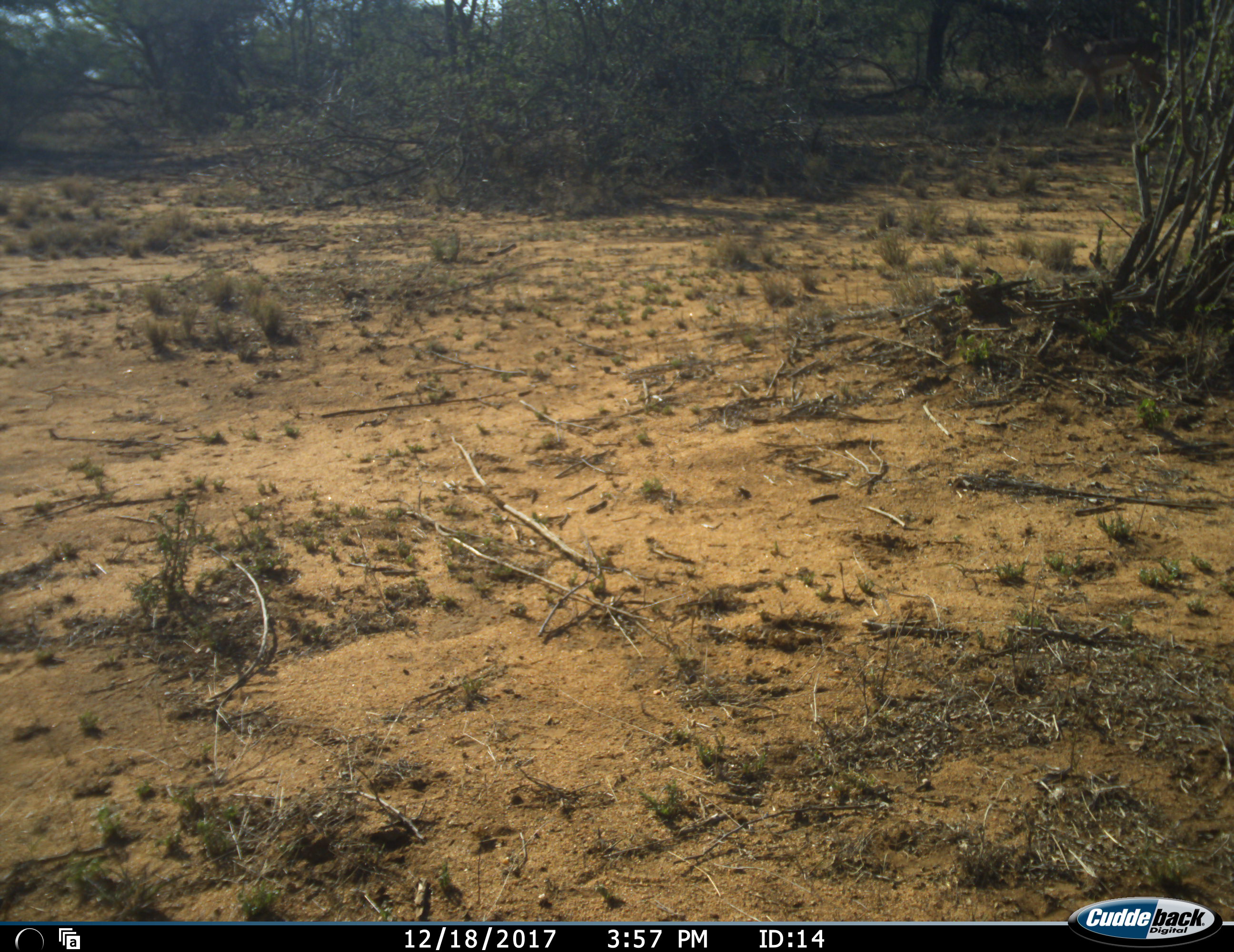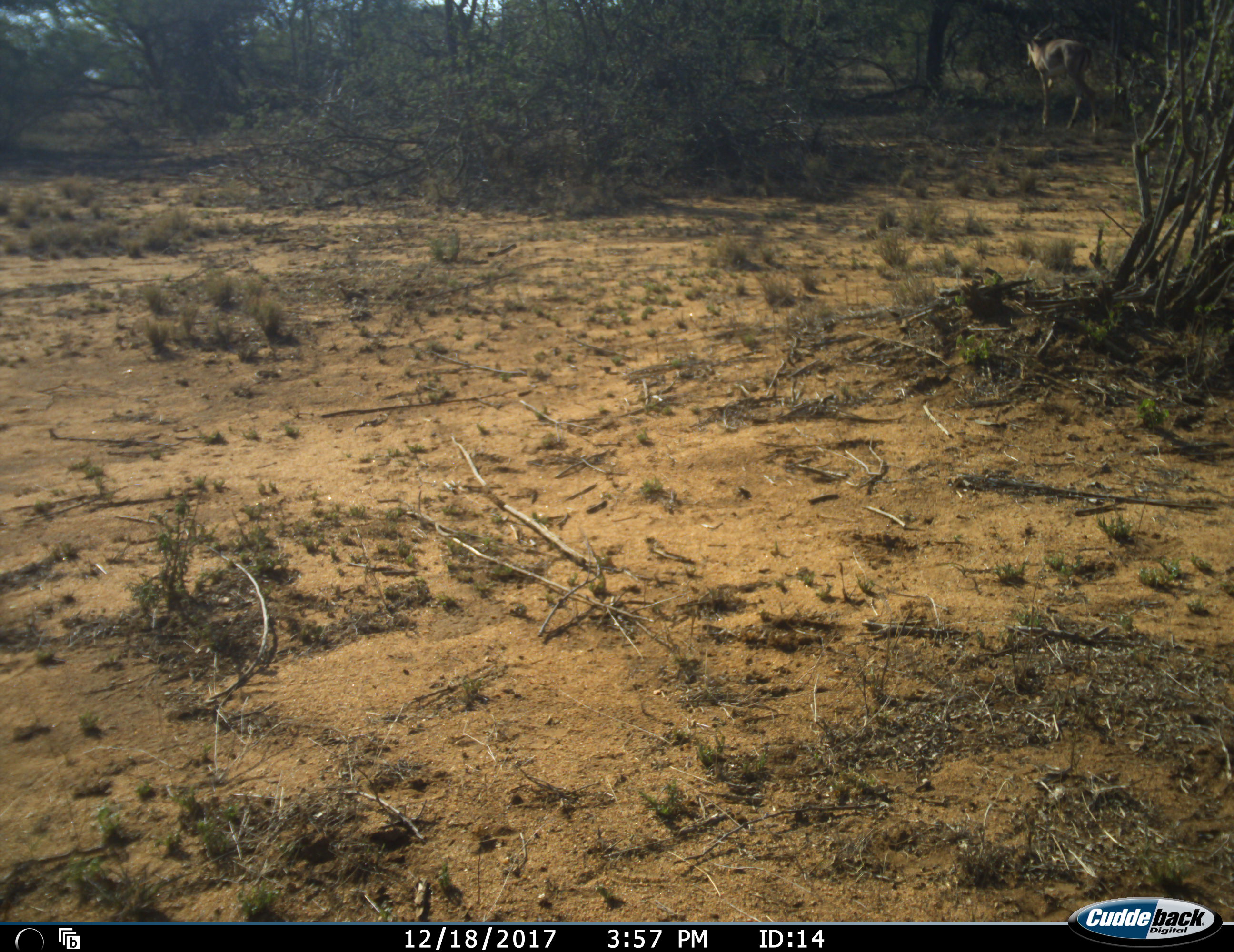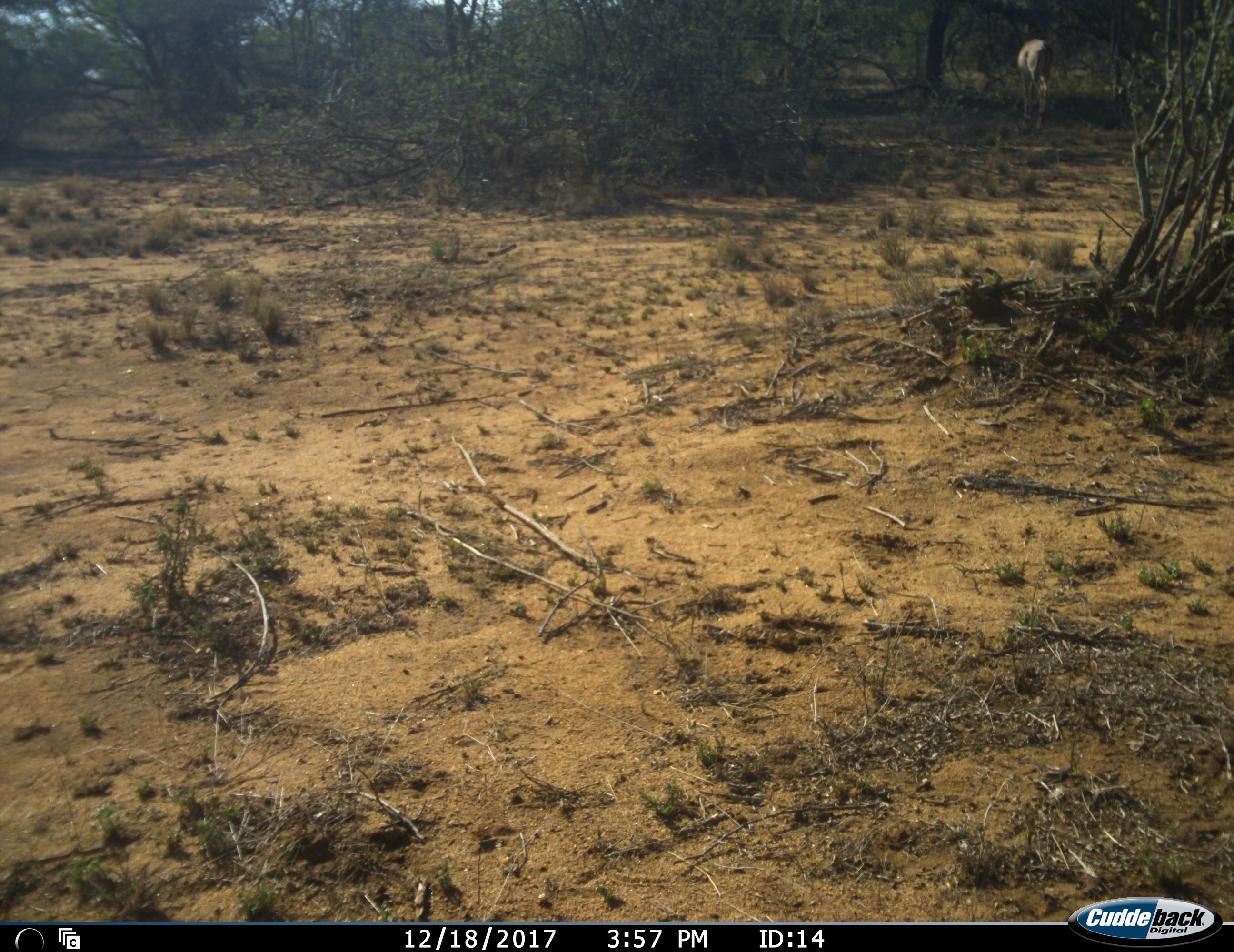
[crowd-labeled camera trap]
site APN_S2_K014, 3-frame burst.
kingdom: Animalia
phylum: Chordata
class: Mammalia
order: Artiodactyla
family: Bovidae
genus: Aepyceros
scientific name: Aepyceros melampus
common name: impala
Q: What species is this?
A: Impala (Aepyceros melampus).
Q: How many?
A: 1.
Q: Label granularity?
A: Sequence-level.